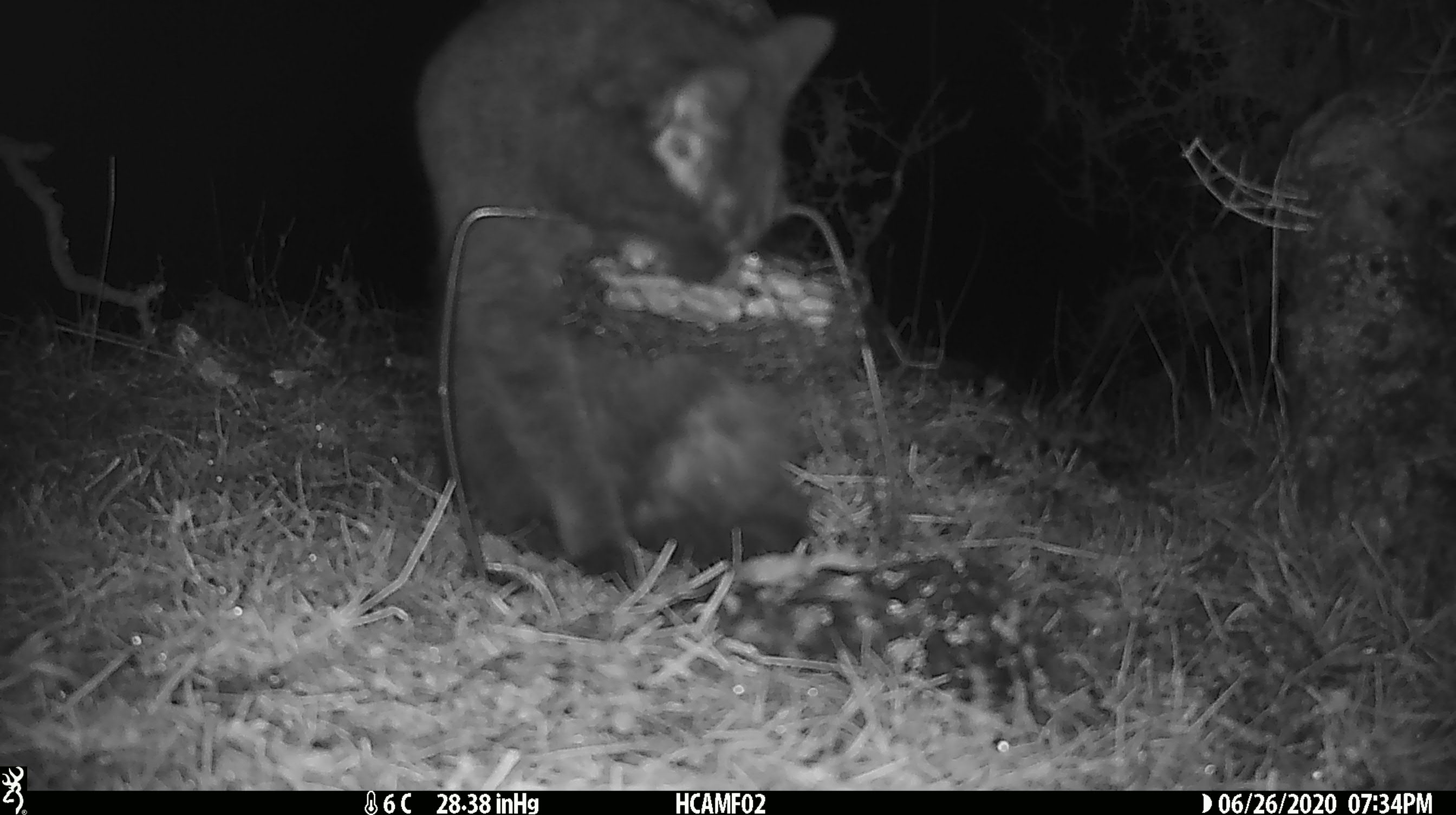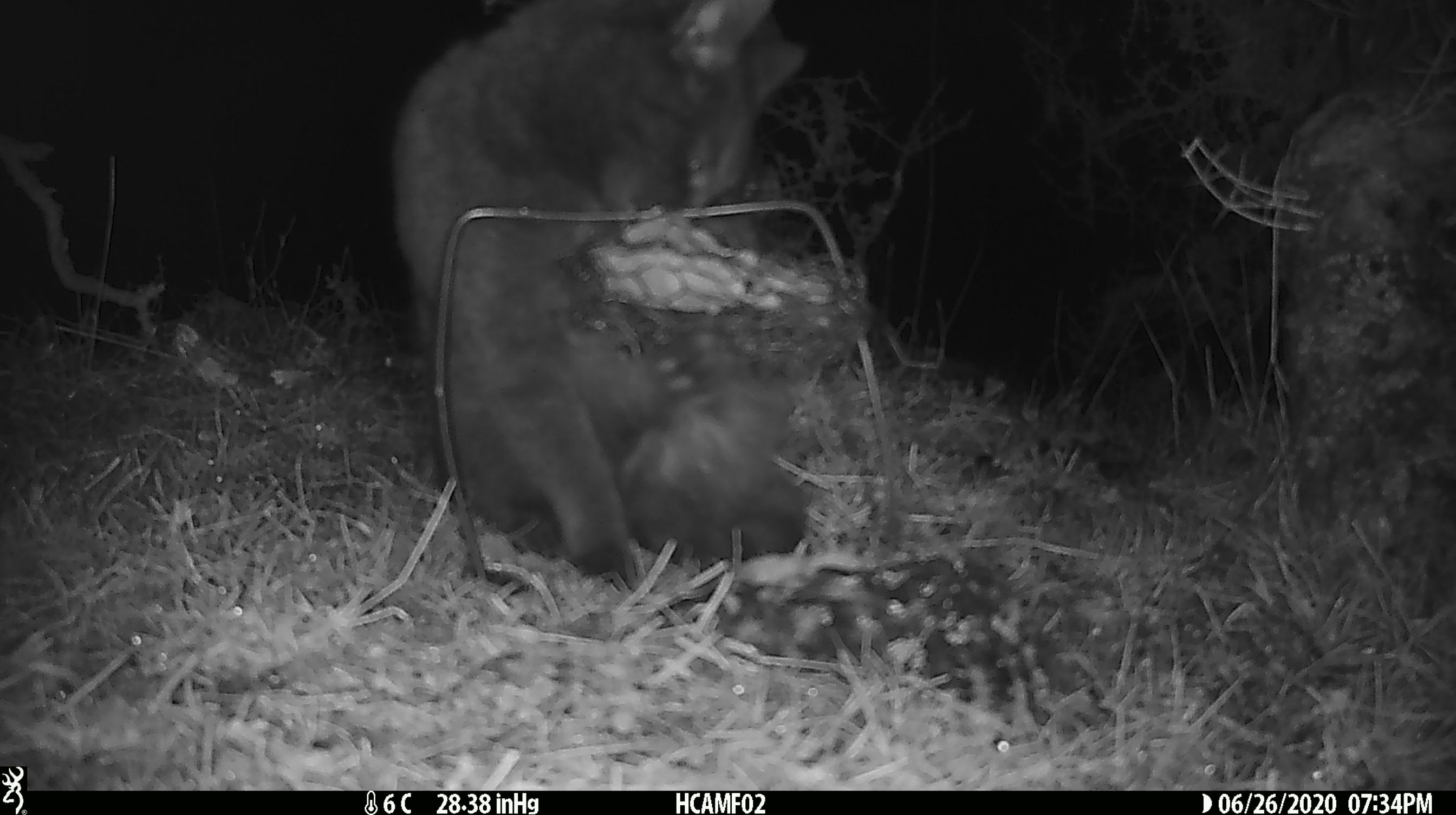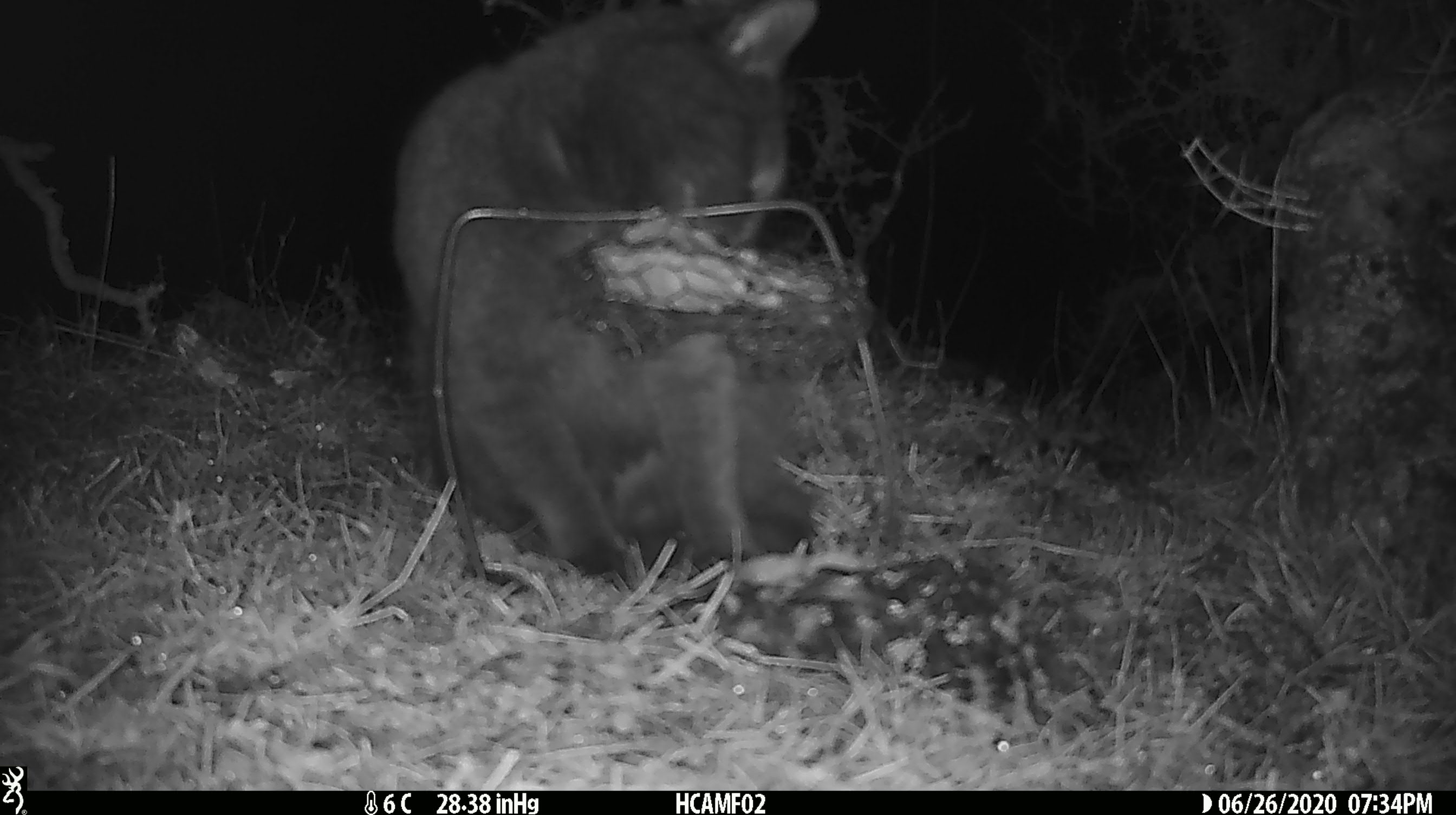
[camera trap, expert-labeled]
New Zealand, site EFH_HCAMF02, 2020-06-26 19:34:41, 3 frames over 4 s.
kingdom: Animalia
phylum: Chordata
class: Mammalia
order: Carnivora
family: Felidae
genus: Felis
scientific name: Felis catus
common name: domestic cat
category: cat